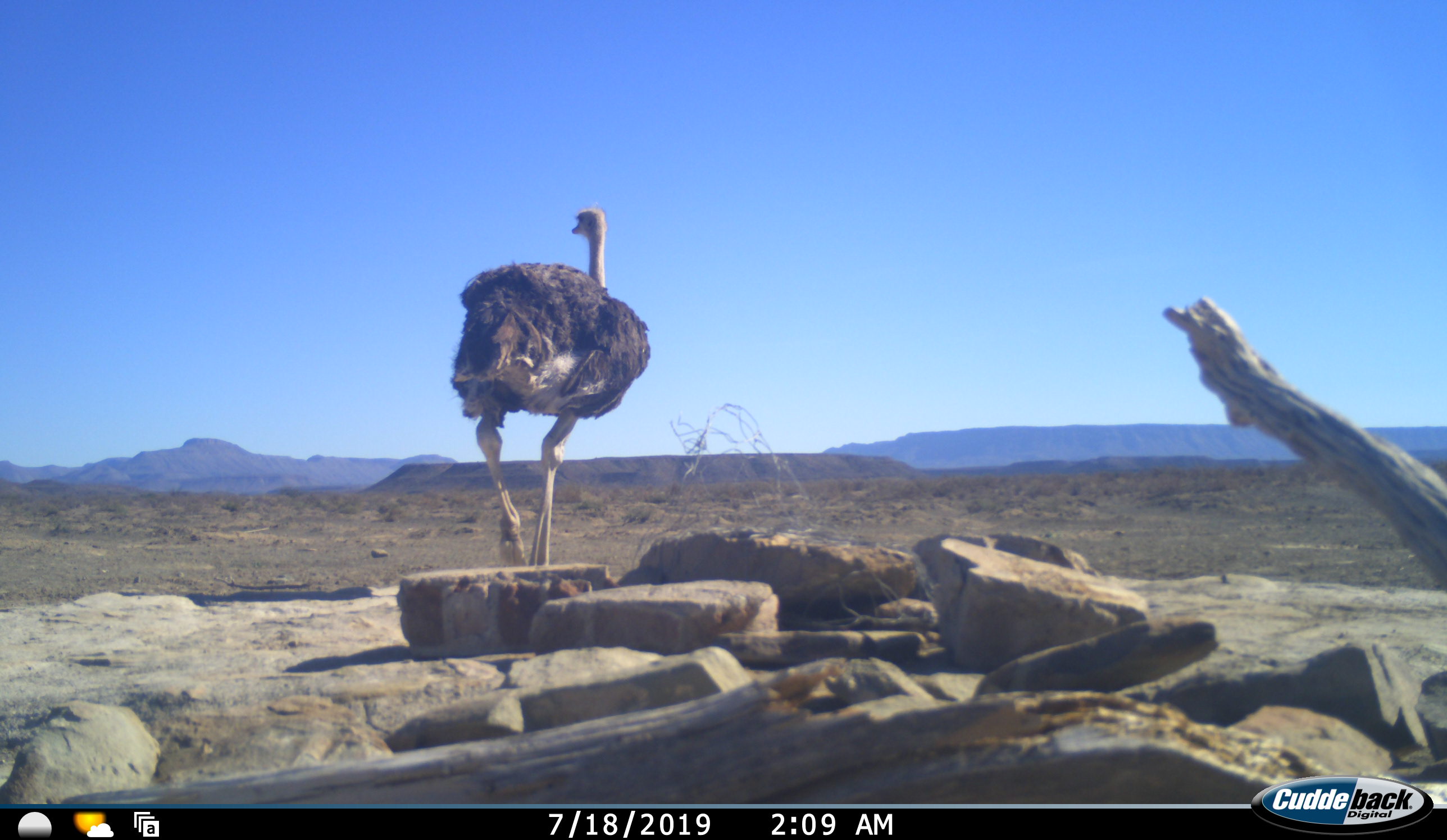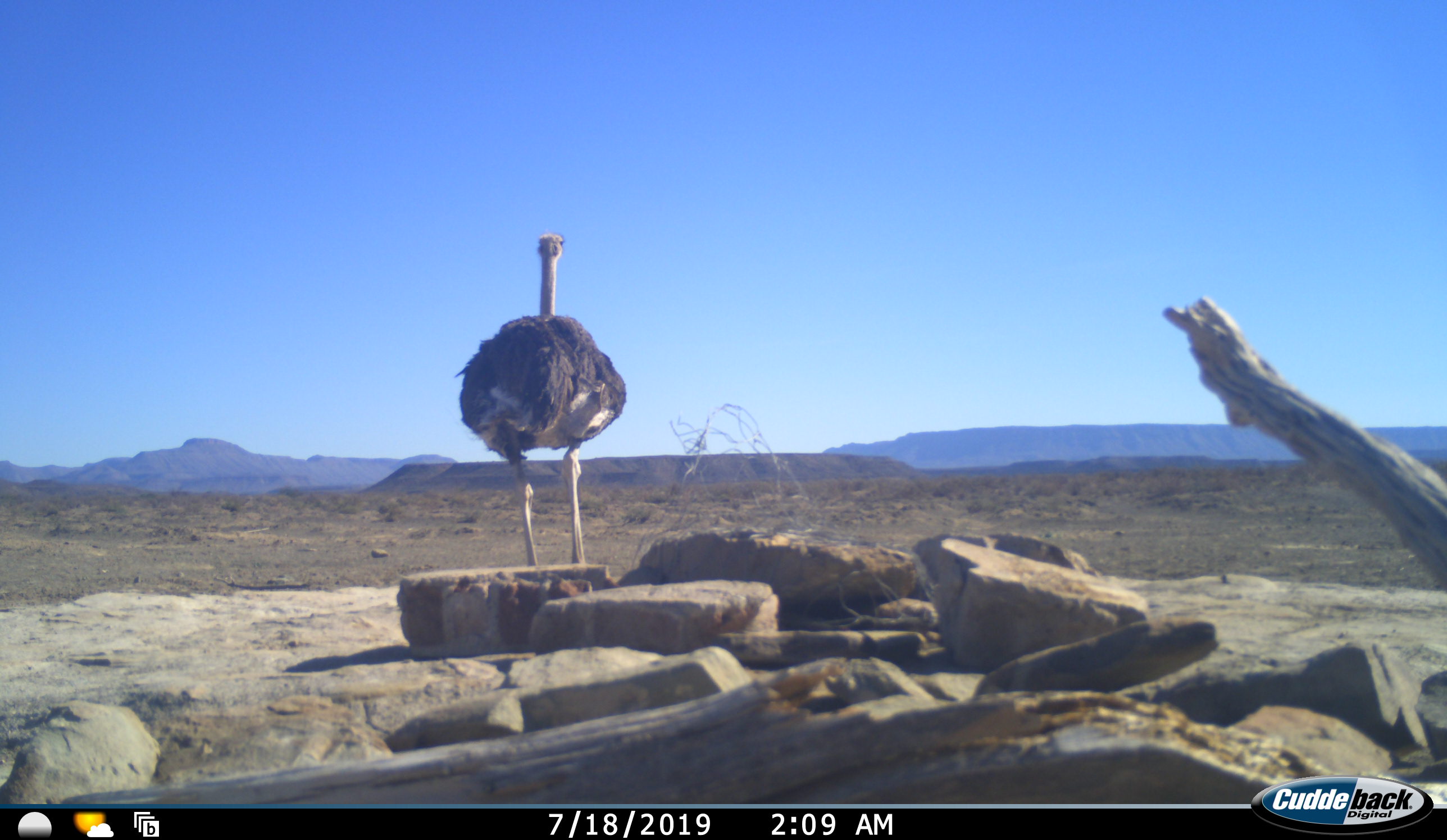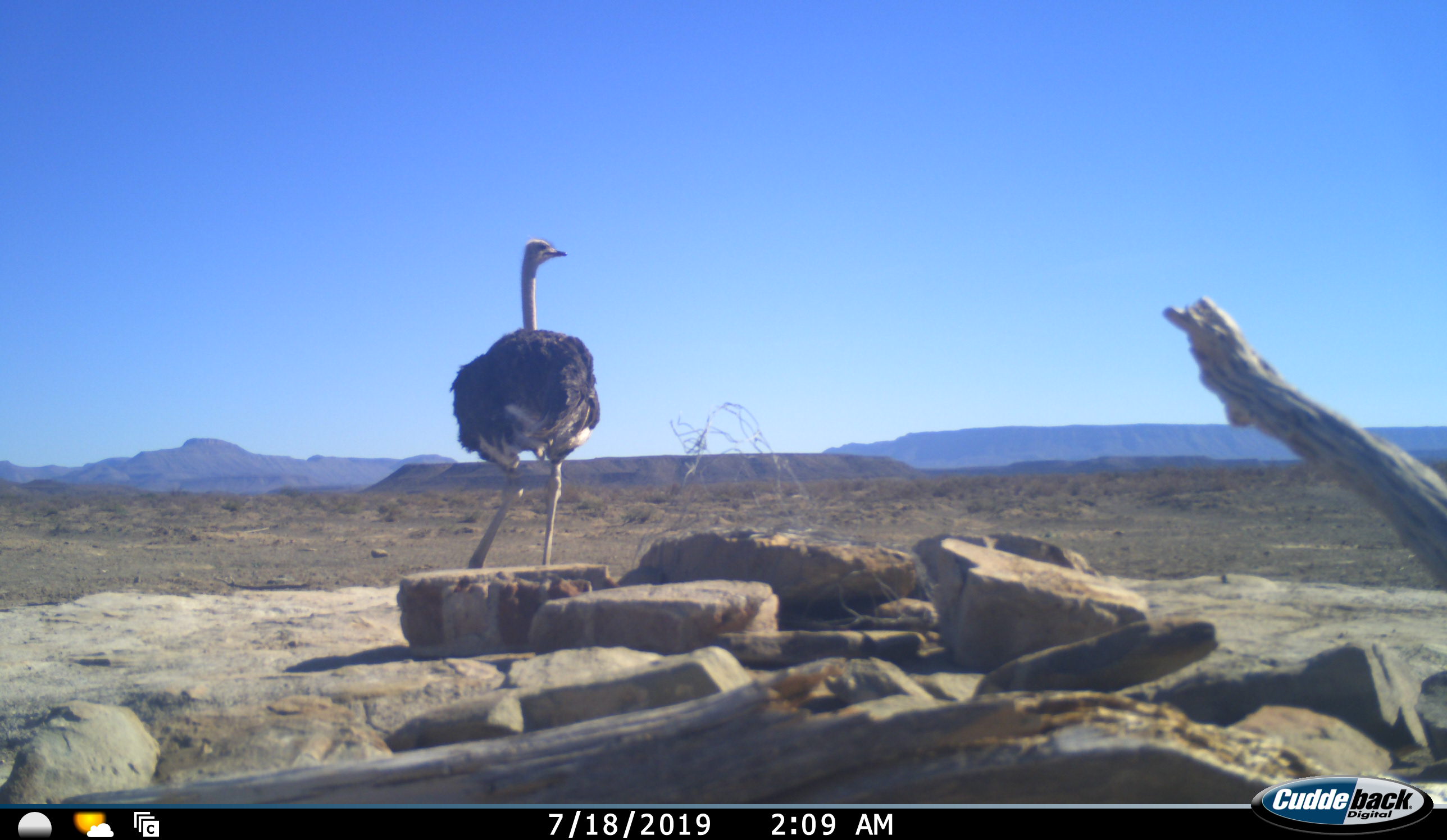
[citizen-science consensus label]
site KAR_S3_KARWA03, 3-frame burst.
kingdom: Animalia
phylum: Chordata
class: Aves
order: Struthioniformes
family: Struthionidae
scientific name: Struthionidae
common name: ostrich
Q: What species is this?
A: Ostrich (Struthionidae).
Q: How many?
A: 1.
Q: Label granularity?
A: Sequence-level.